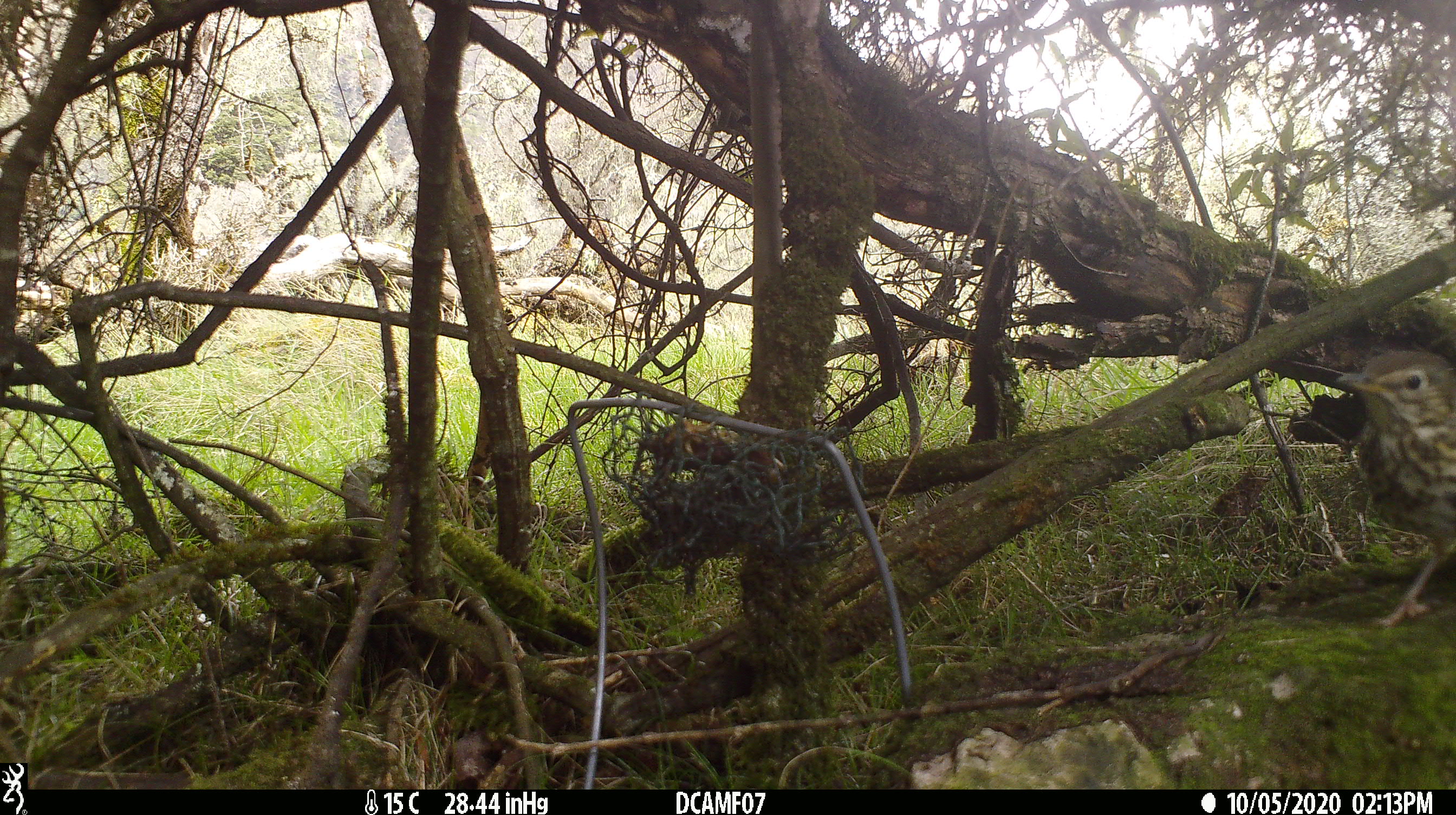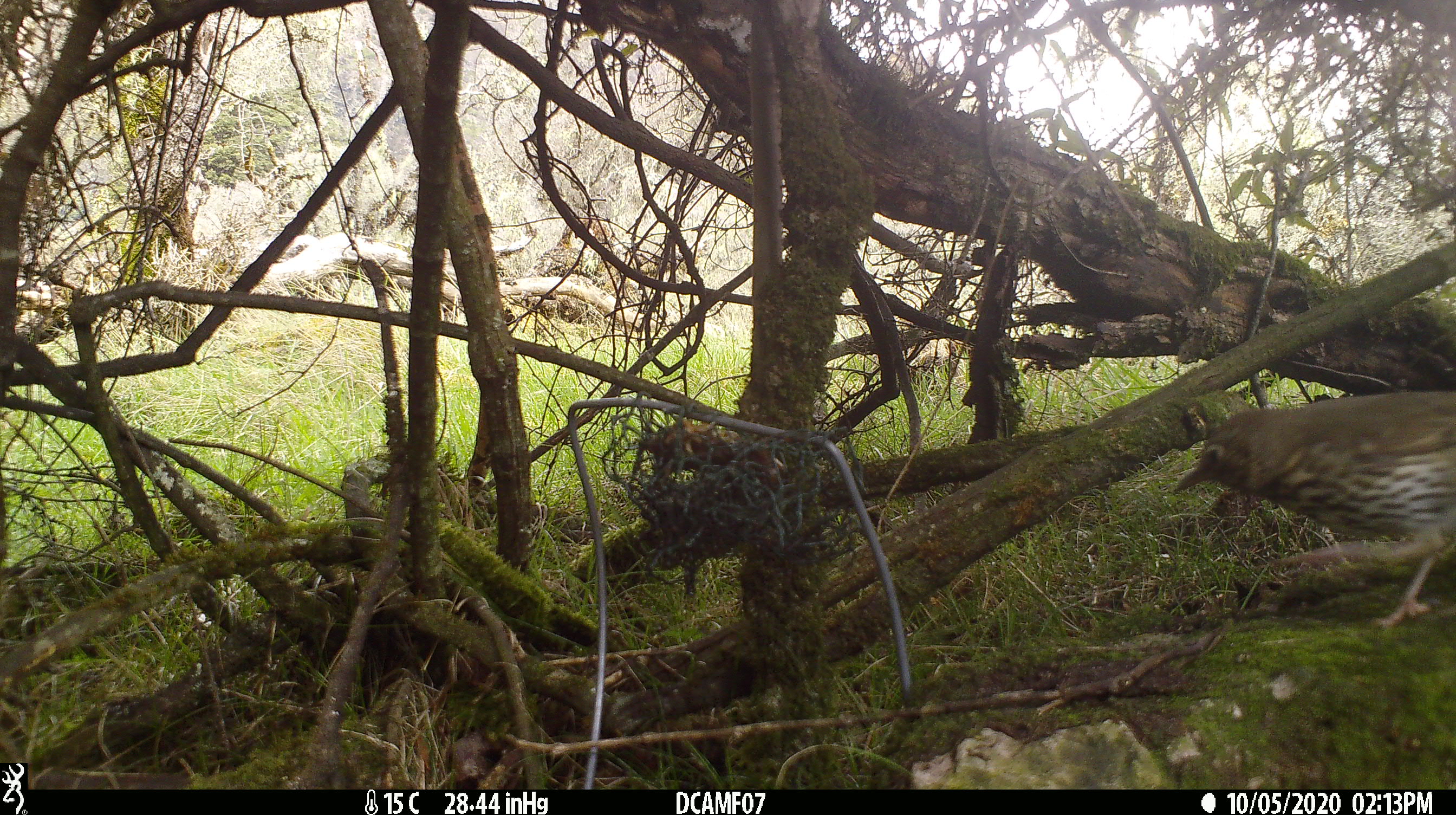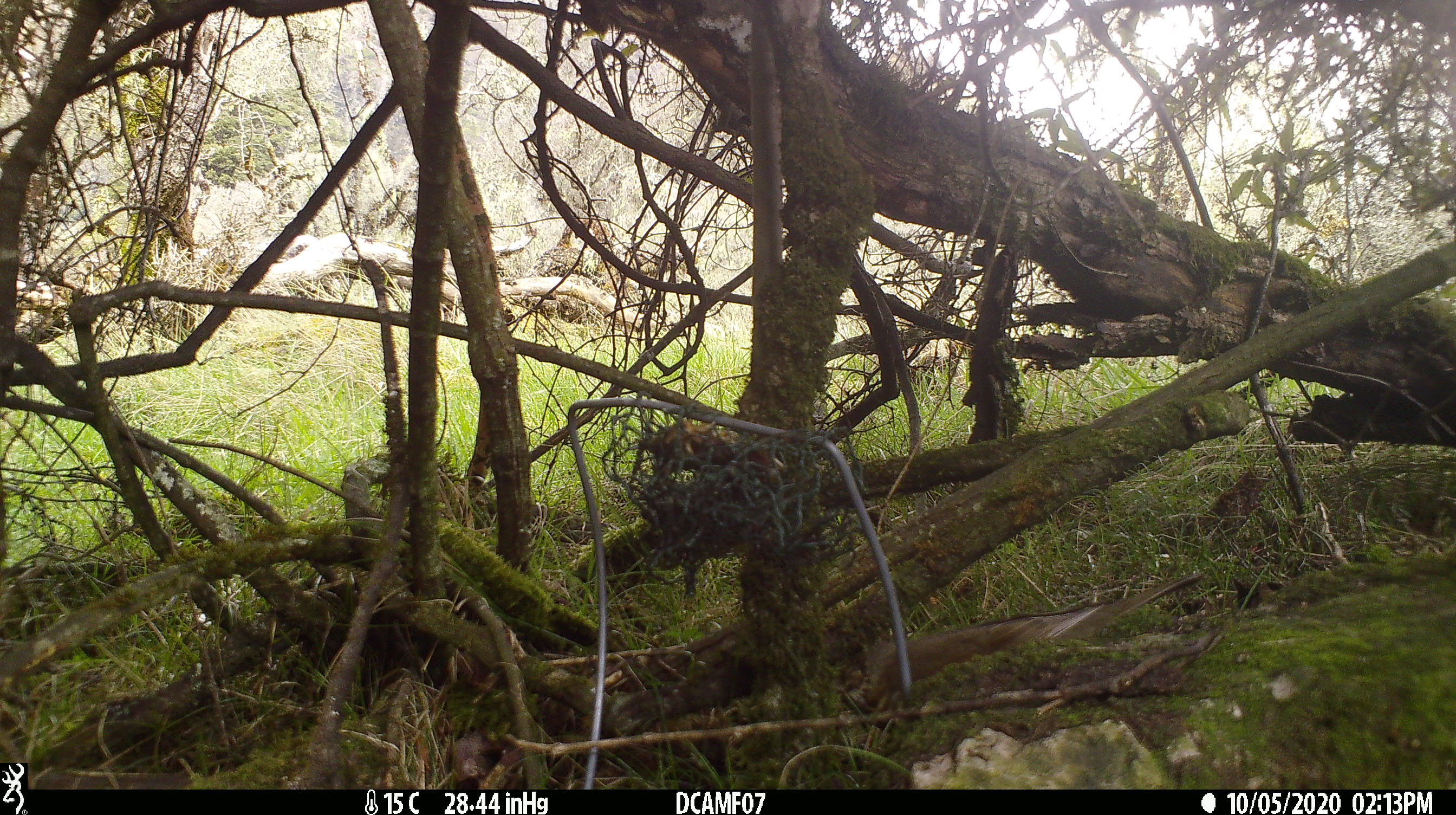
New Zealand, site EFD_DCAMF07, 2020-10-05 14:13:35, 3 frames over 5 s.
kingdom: Animalia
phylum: Chordata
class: Aves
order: Passeriformes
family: Turdidae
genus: Turdus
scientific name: Turdus philomelos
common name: song thrush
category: thrush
Thrush (song thrush) (Turdus philomelos).